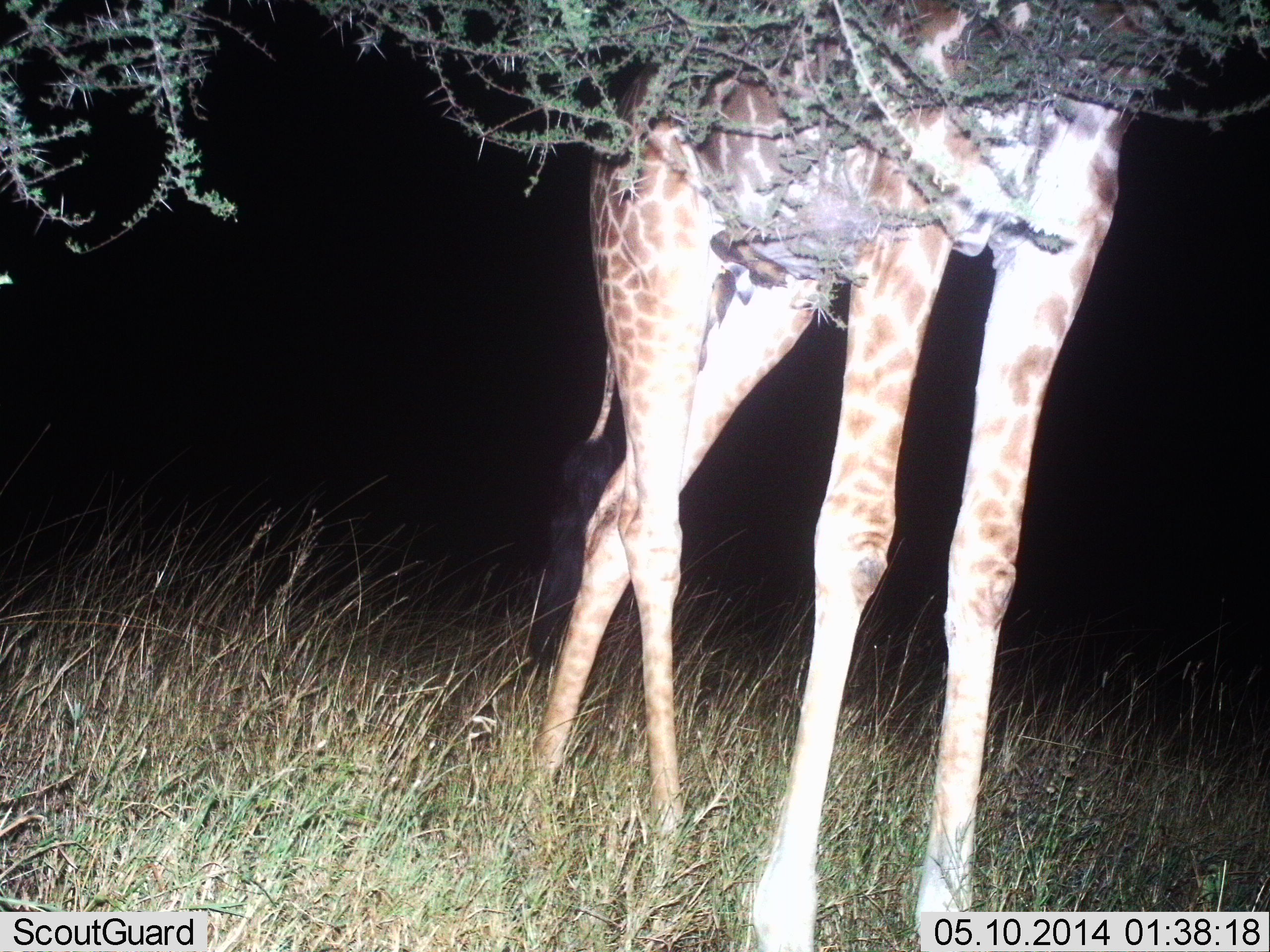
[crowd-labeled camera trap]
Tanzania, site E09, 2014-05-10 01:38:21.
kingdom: Animalia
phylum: Chordata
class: Mammalia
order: Artiodactyla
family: Giraffidae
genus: Giraffa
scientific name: Giraffa camelopardalis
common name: giraffe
Giraffe (Giraffa camelopardalis), count 1. Behavior (volunteer vote fractions): standing 77%, resting 0%, moving 10%, interacting 0%. Young present (vote fraction): 0%. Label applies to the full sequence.